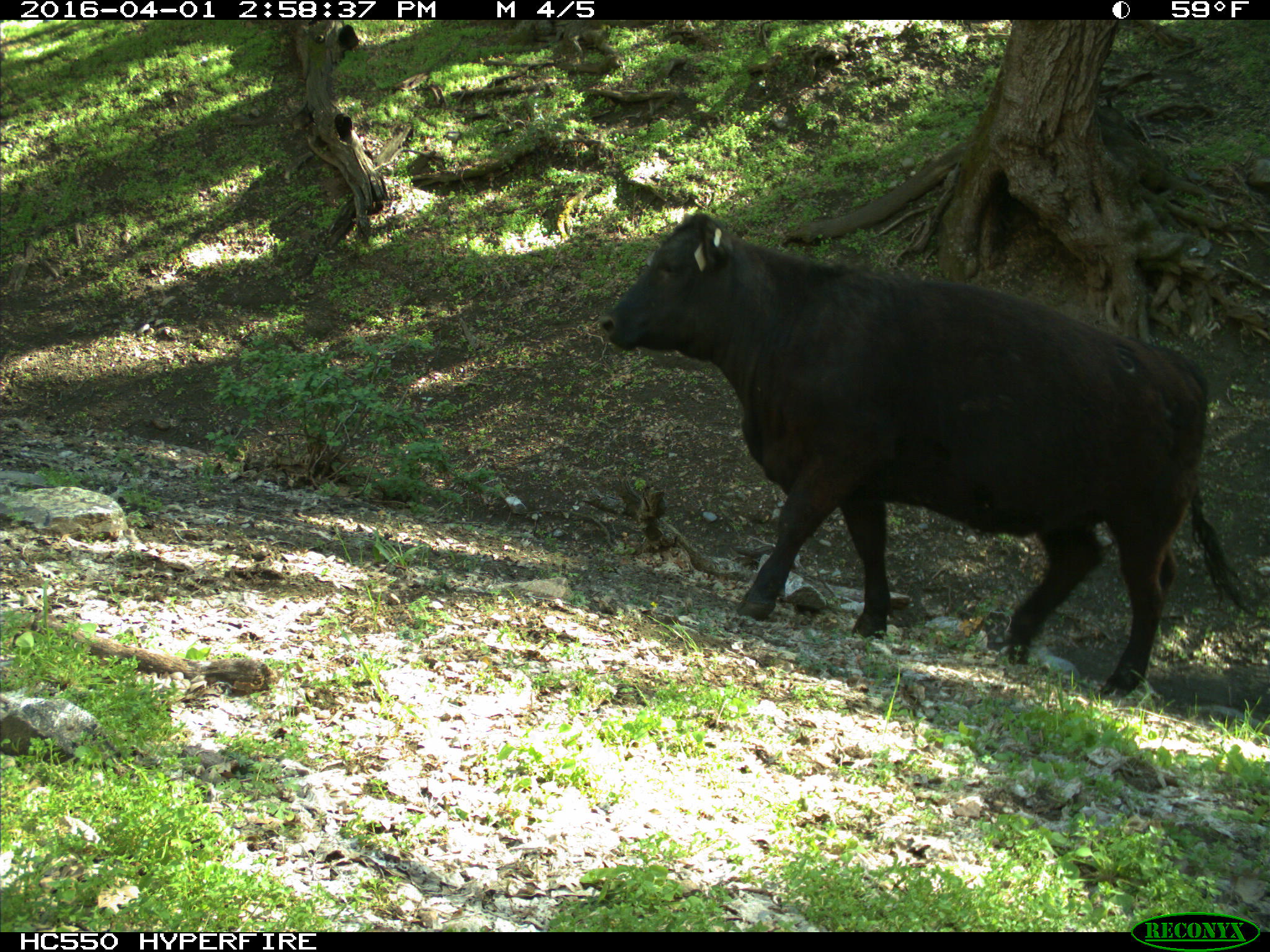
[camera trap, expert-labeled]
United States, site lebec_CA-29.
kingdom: Animalia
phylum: Chordata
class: Mammalia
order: Artiodactyla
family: Bovidae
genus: Bos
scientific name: Bos taurus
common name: domestic cow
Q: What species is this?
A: Bos taurus (domestic cow).